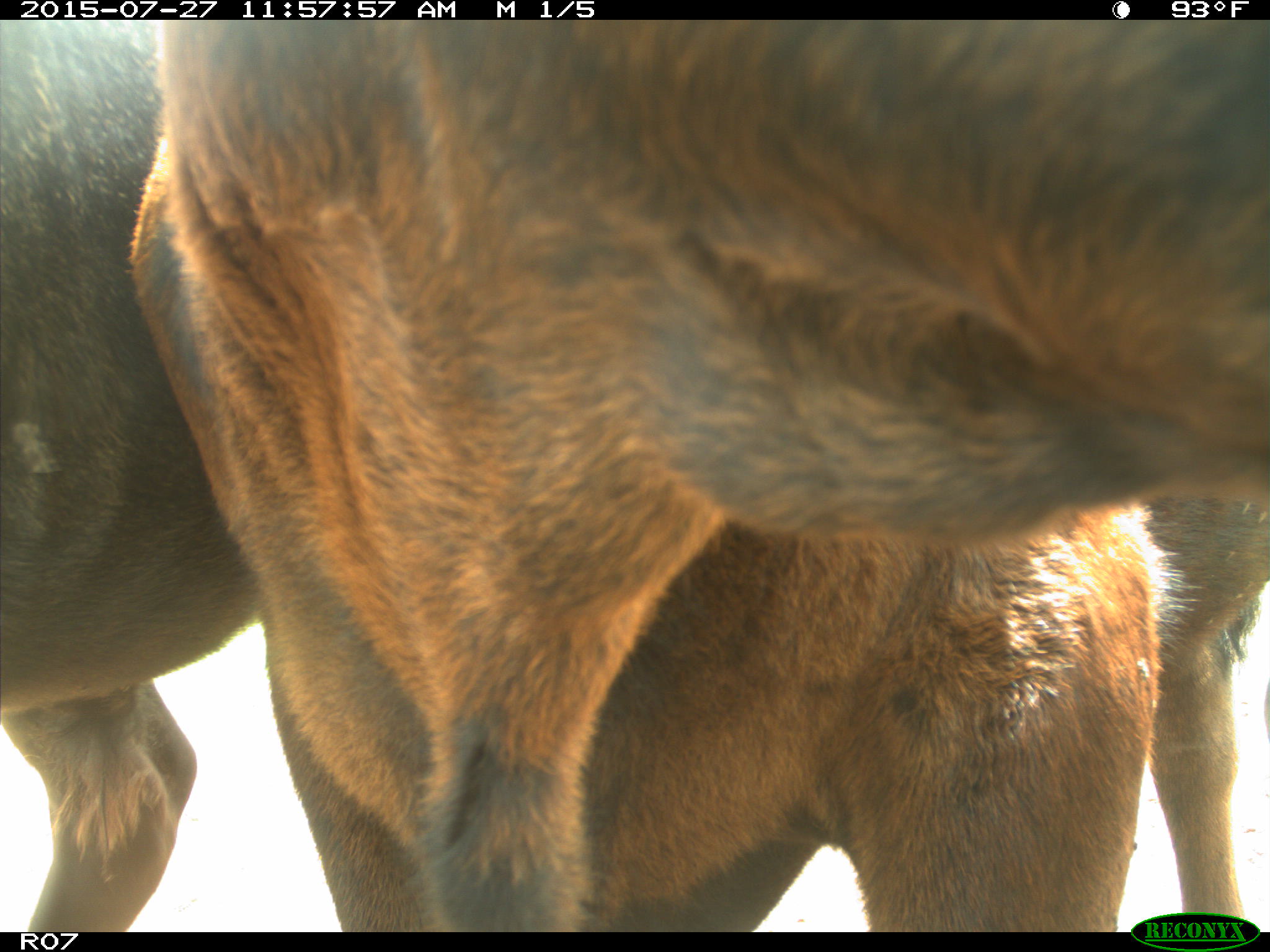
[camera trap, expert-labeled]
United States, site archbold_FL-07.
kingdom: Animalia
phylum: Chordata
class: Mammalia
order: Artiodactyla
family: Bovidae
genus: Bos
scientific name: Bos taurus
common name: domestic cow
Bos taurus (domestic cow).